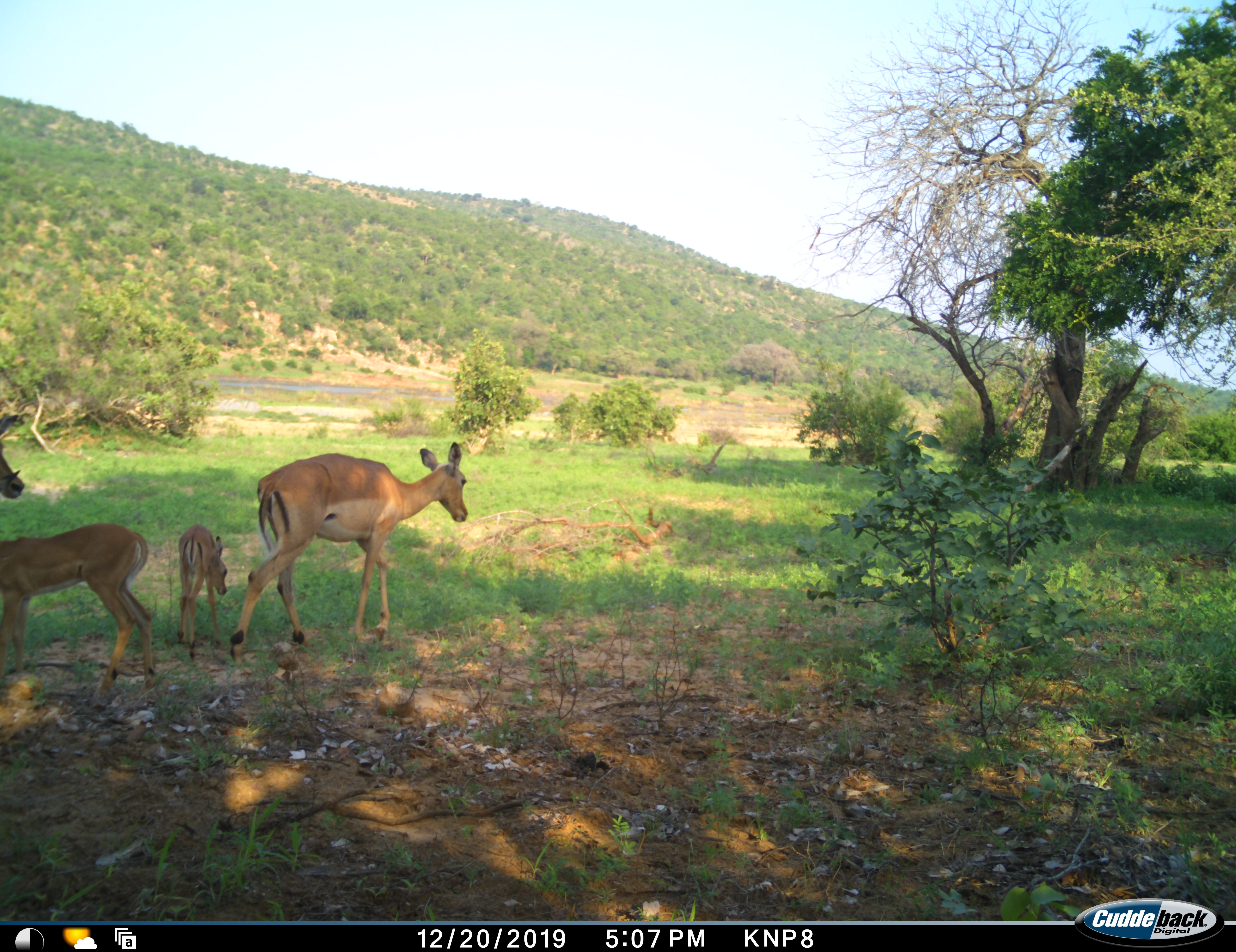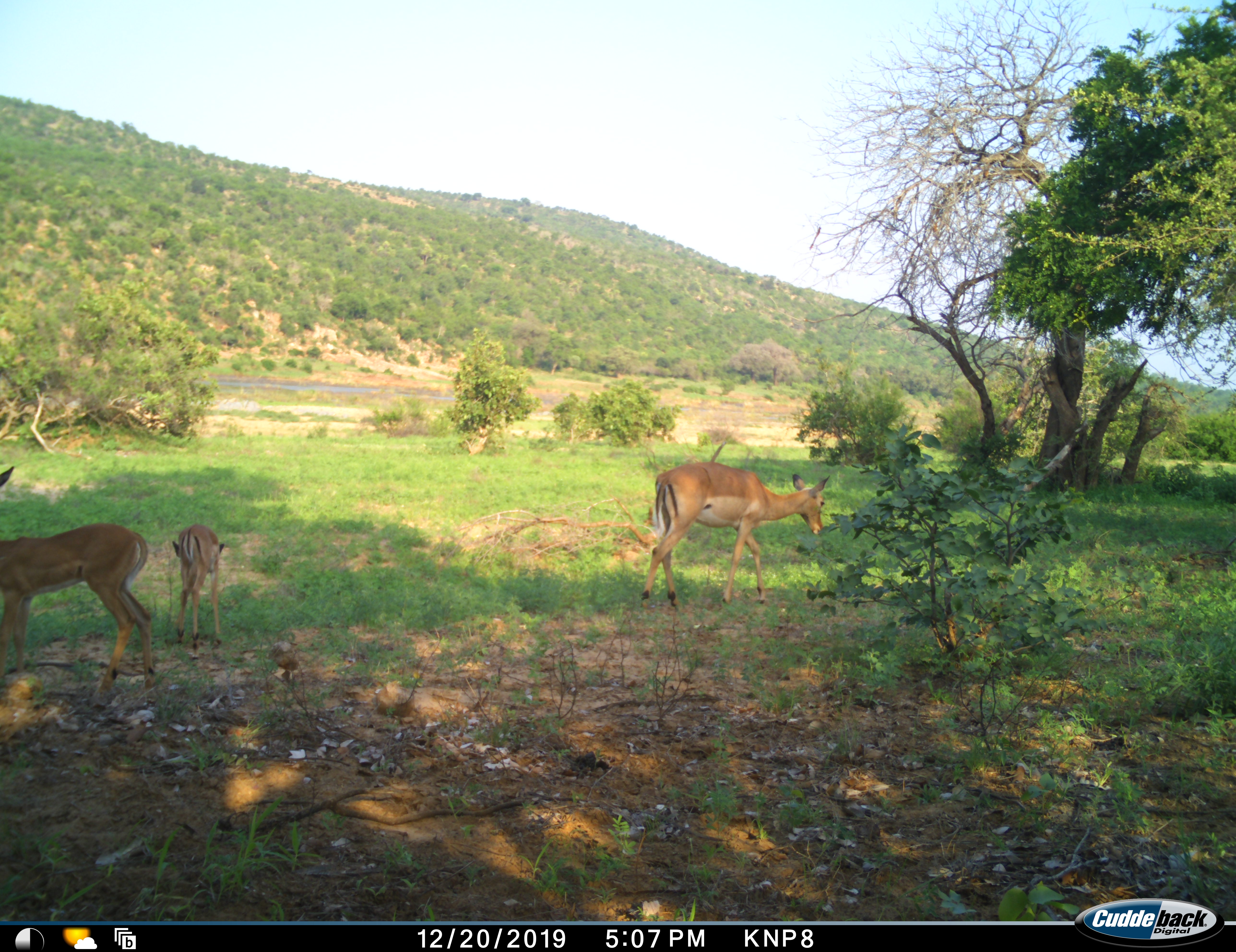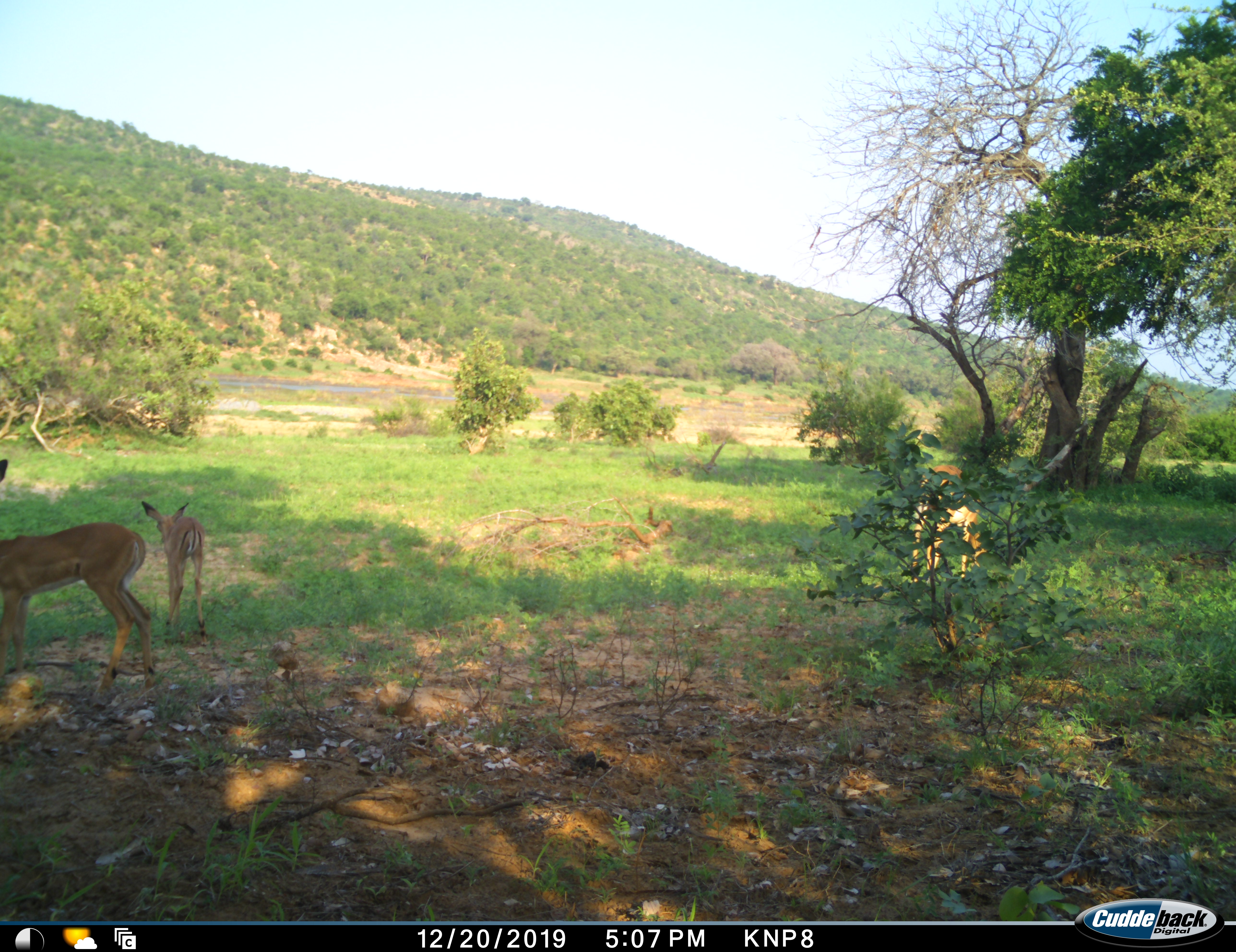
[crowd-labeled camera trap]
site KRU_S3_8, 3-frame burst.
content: unidentified animal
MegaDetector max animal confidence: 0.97